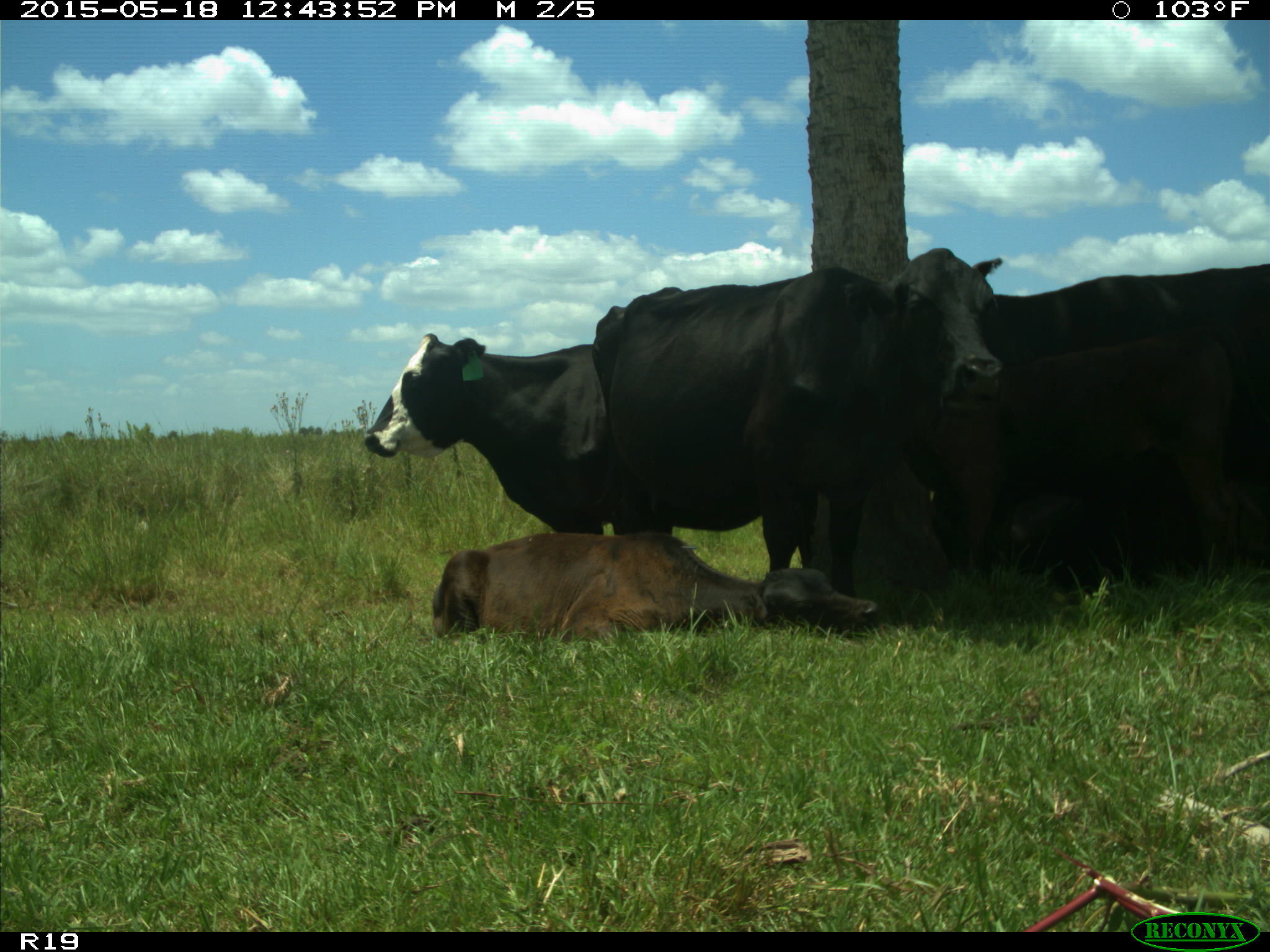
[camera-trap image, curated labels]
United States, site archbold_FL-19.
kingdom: Animalia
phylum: Chordata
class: Mammalia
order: Artiodactyla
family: Bovidae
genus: Bos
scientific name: Bos taurus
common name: domestic cow